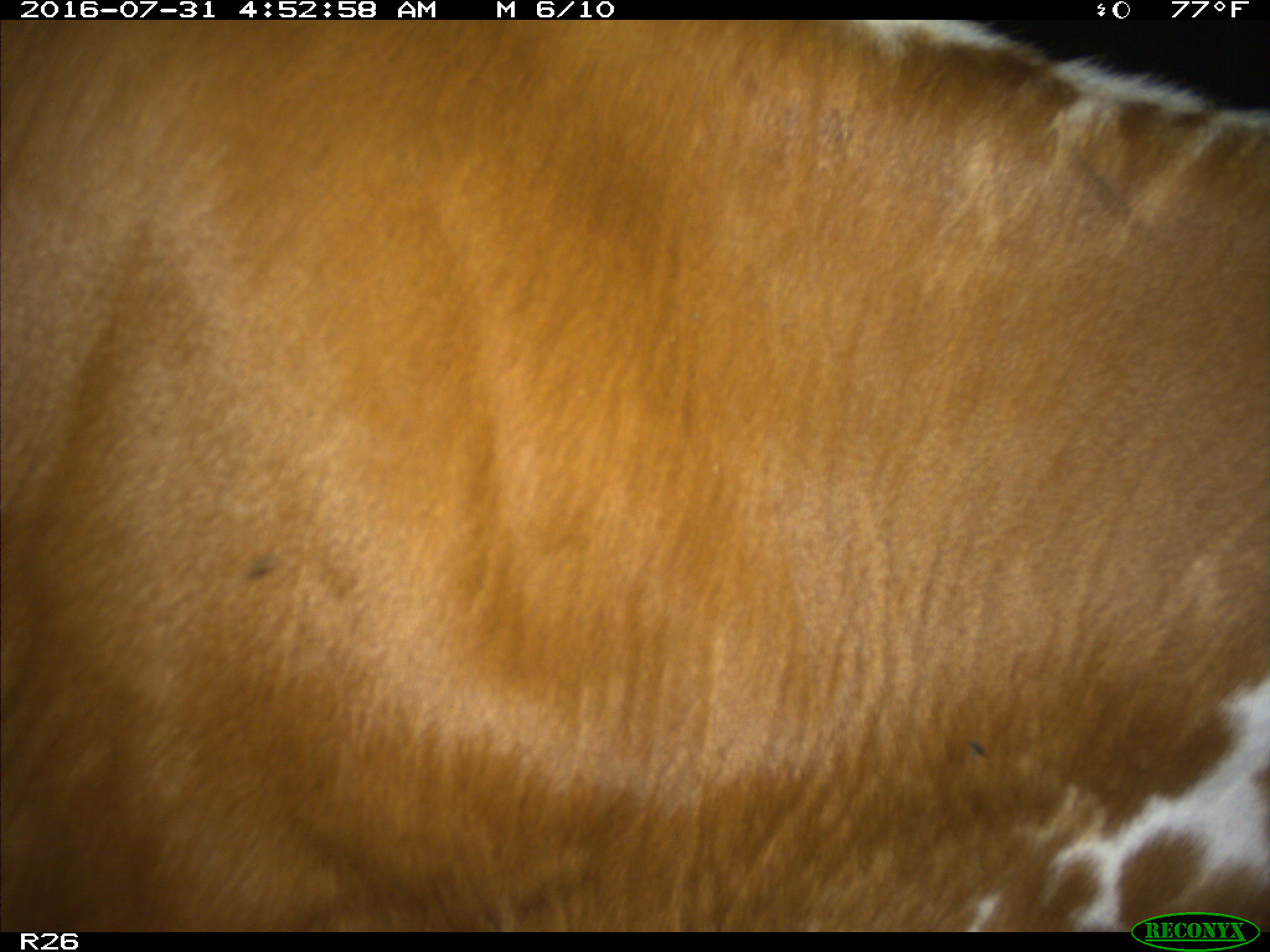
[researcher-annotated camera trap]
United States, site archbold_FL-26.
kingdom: Animalia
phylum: Chordata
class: Mammalia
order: Artiodactyla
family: Bovidae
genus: Bos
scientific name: Bos taurus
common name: domestic cow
Bos taurus (domestic cow).